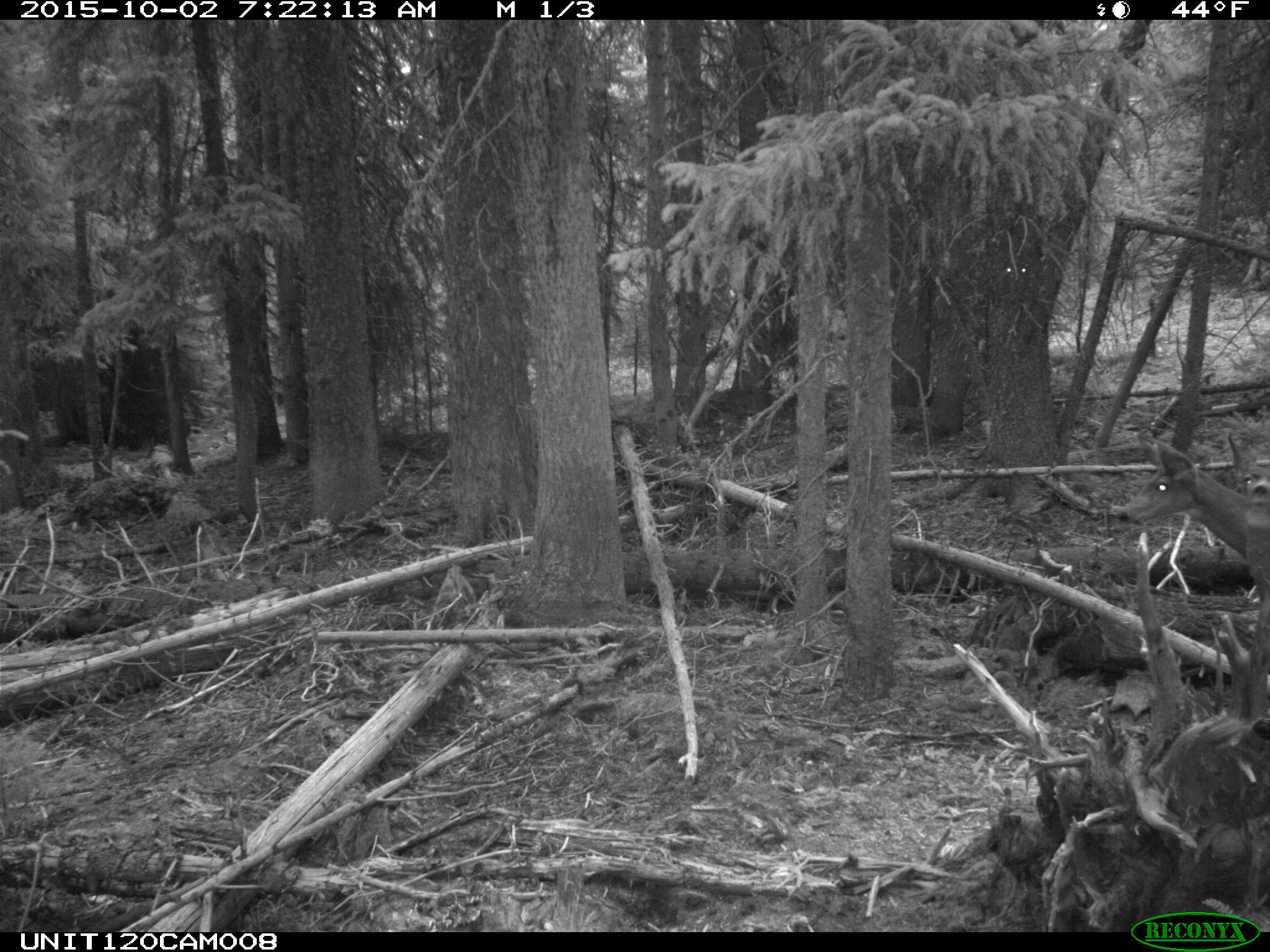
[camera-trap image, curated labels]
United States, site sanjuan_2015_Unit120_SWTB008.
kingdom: Animalia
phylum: Chordata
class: Mammalia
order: Artiodactyla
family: Cervidae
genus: Odocoileus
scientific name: Odocoileus hemionus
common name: mule deer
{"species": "Odocoileus hemionus (mule deer)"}